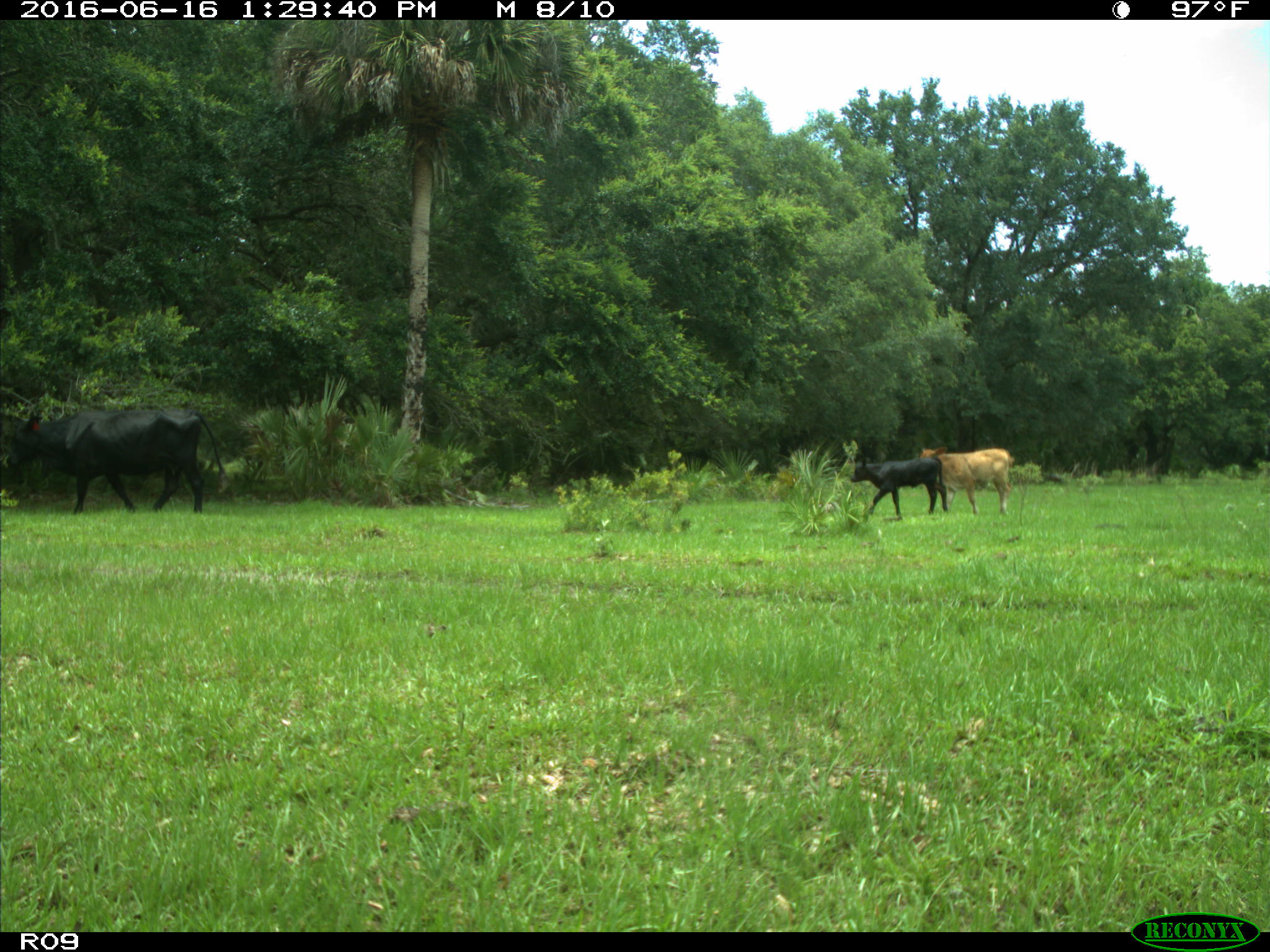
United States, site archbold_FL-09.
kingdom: Animalia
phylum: Chordata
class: Mammalia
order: Artiodactyla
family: Bovidae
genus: Bos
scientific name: Bos taurus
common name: domestic cow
Bos taurus (domestic cow).